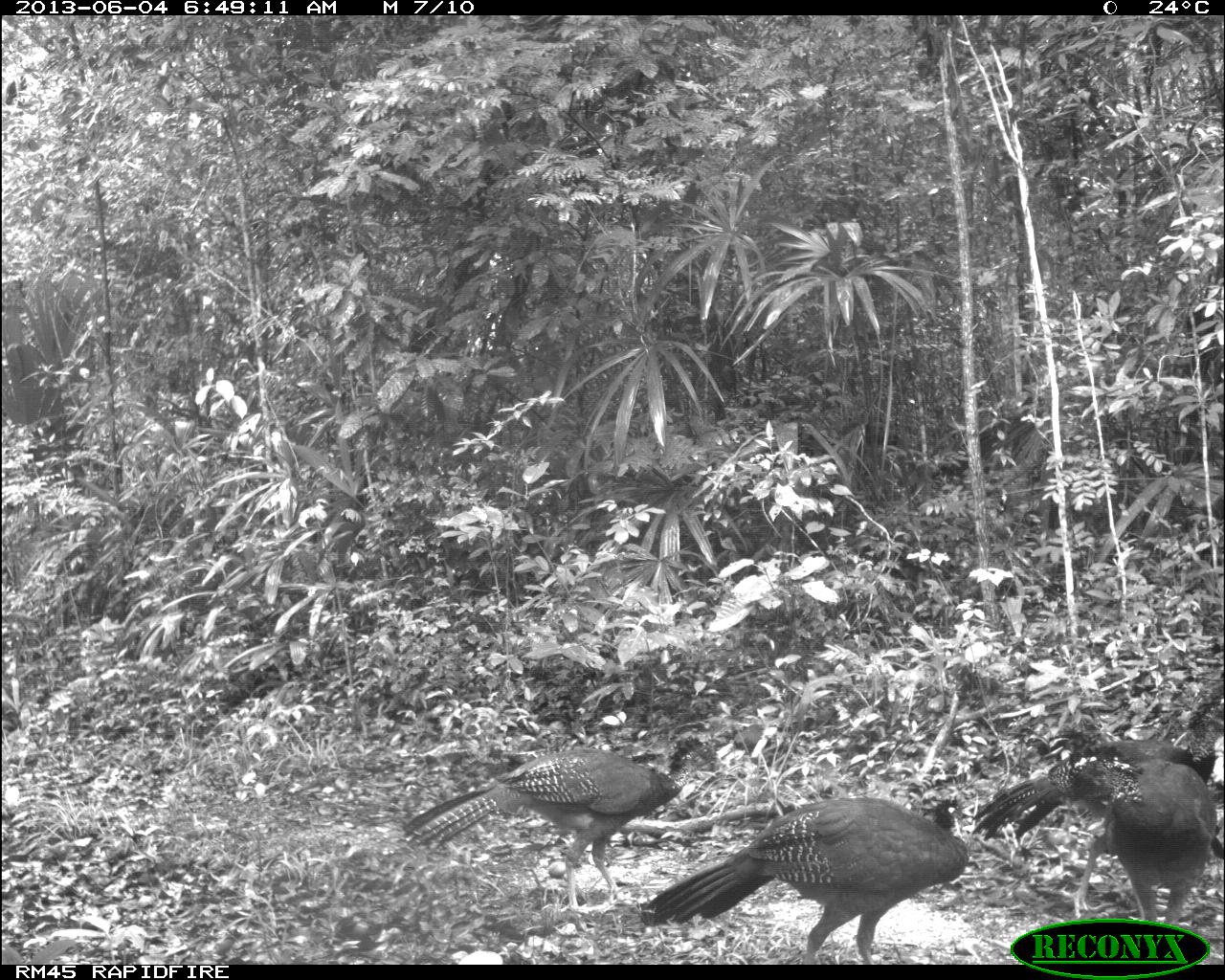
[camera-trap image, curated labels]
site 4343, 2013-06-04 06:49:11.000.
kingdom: Animalia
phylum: Chordata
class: Aves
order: Galliformes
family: Cracidae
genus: Crax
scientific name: Crax rubra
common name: great curassow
Crax rubra (great curassow), count 4, sex female.